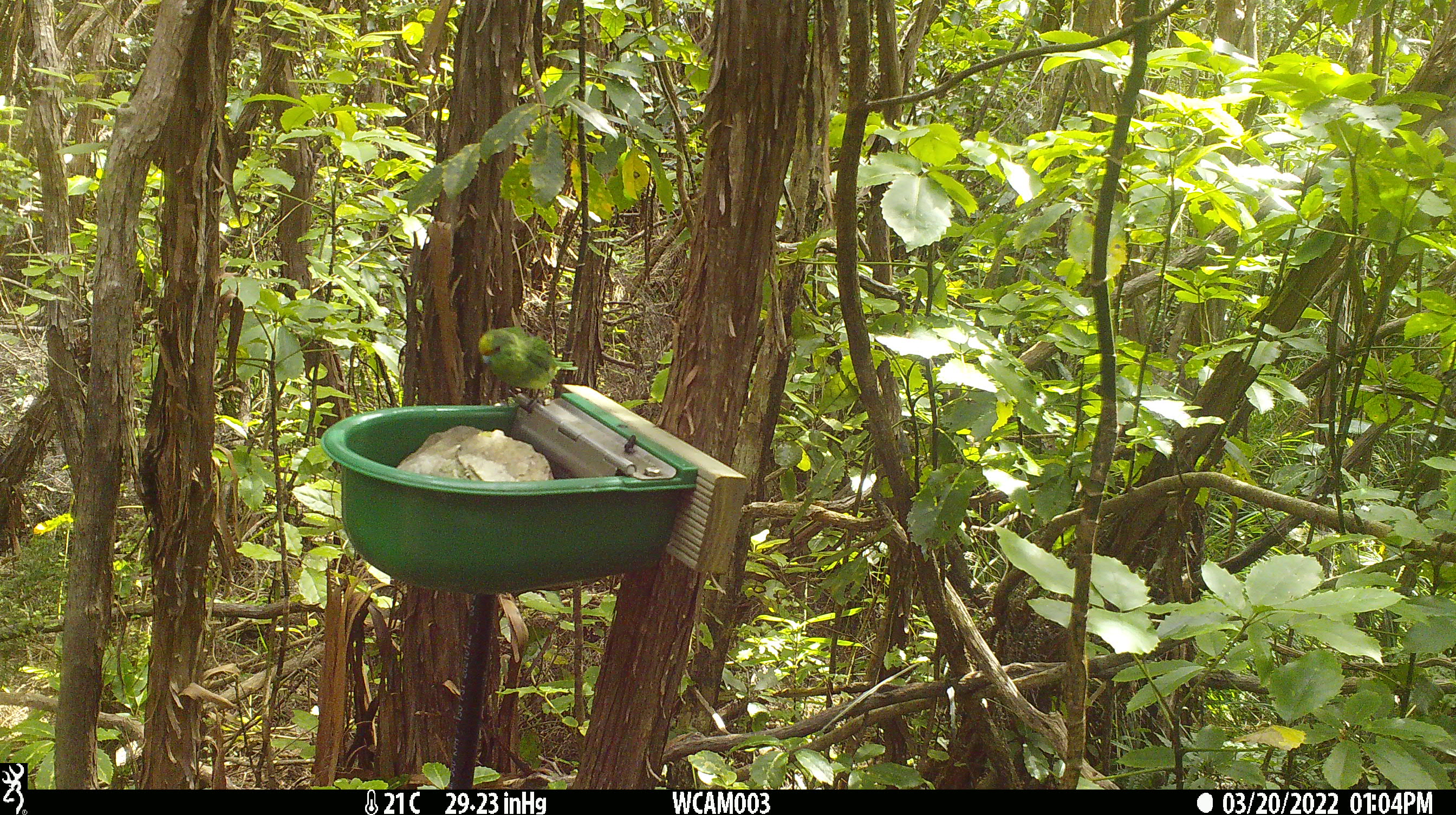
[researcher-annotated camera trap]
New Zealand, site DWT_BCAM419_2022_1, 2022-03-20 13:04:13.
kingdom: Animalia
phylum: Chordata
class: Aves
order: Psittaciformes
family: Psittaculidae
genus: Cyanoramphus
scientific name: Cyanoramphus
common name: parakeet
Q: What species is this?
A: Parakeet (Cyanoramphus).